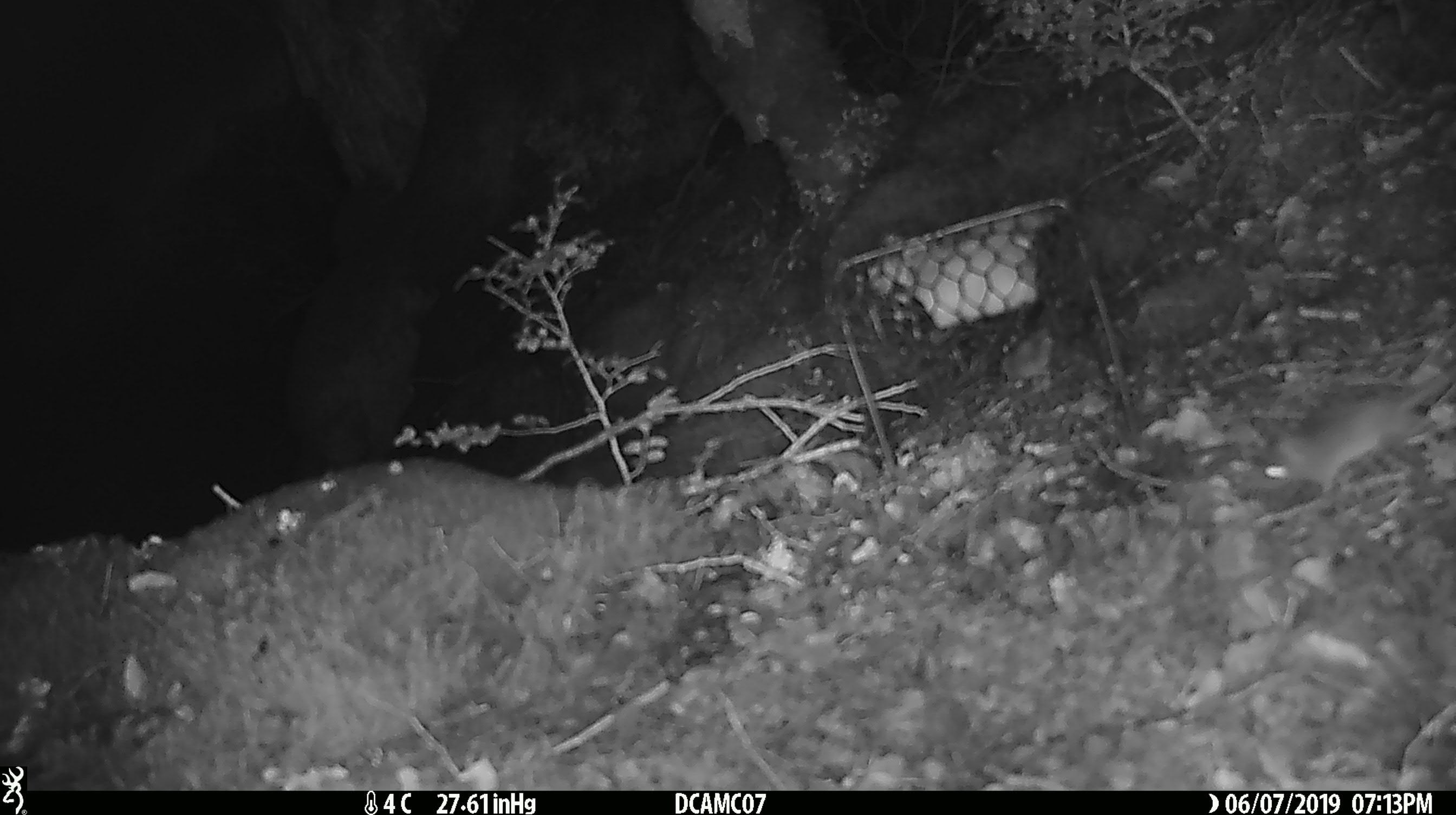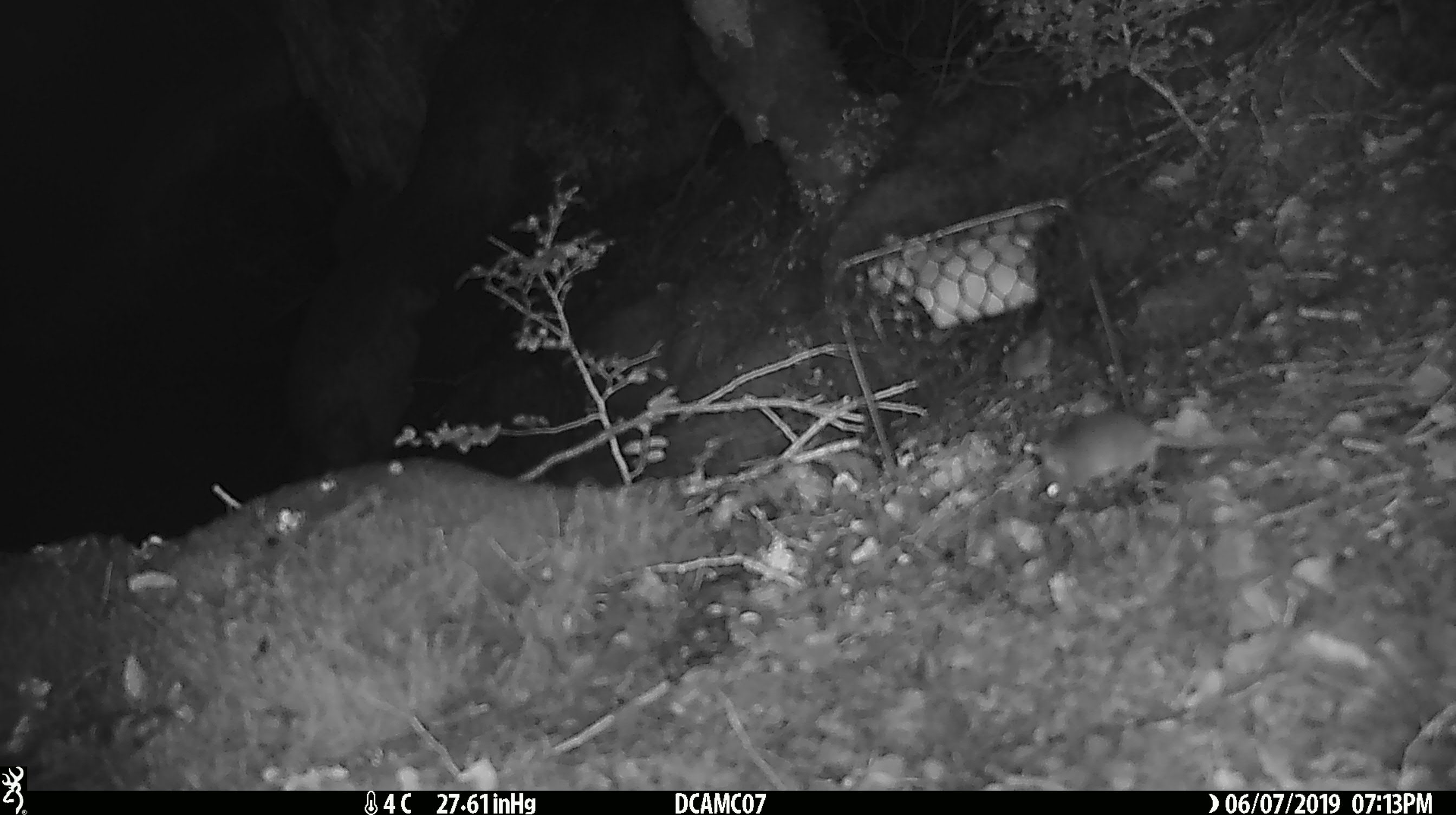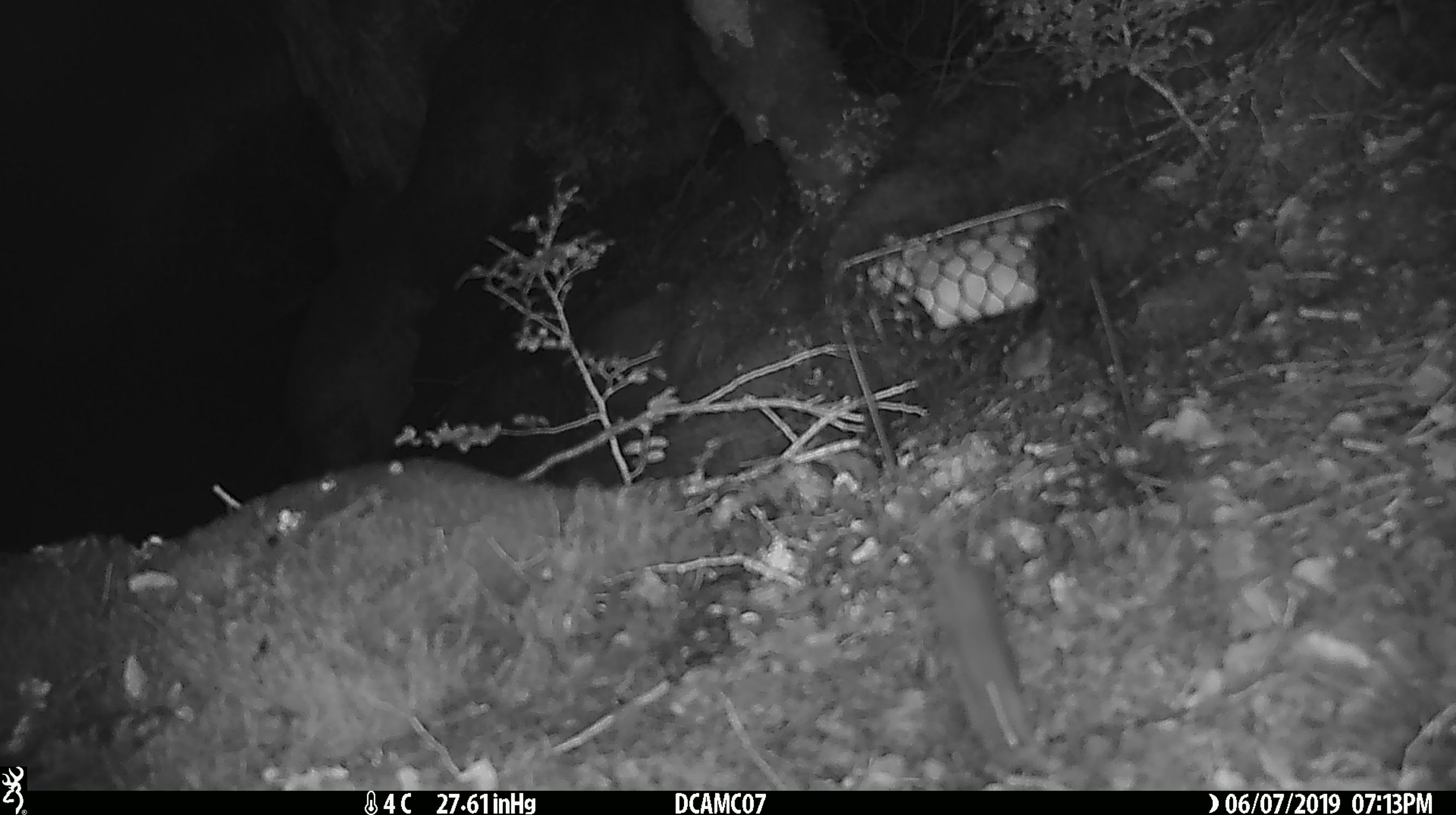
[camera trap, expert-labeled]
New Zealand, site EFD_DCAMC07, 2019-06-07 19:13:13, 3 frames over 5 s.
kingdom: Animalia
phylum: Chordata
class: Mammalia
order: Rodentia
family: Muridae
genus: Mus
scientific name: Mus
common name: mouse